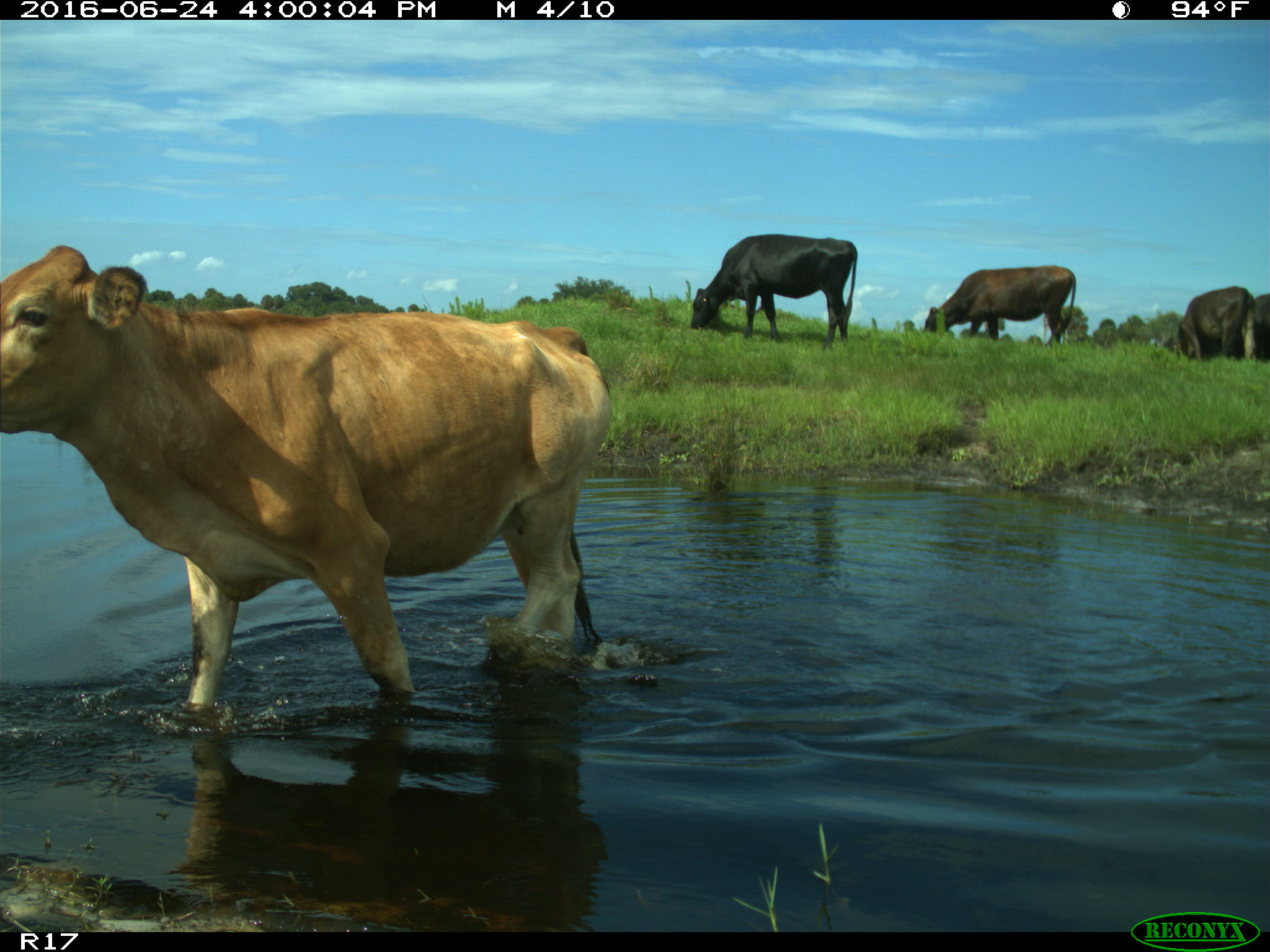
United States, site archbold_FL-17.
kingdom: Animalia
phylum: Chordata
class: Mammalia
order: Artiodactyla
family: Bovidae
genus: Bos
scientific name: Bos taurus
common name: domestic cow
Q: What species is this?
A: Bos taurus (domestic cow).